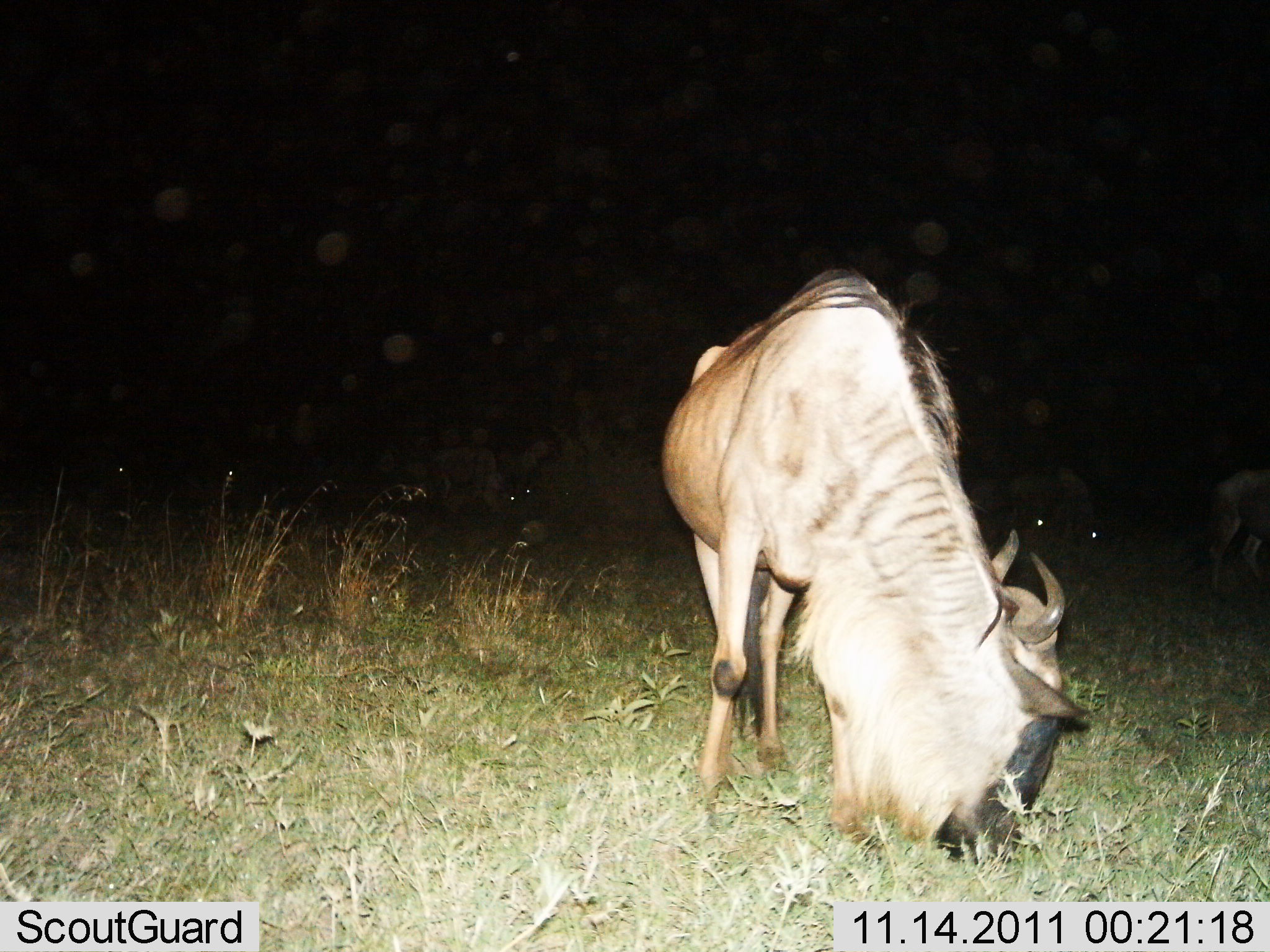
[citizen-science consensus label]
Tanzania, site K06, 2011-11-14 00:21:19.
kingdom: Animalia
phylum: Chordata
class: Mammalia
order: Artiodactyla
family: Bovidae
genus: Connochaetes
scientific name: Connochaetes taurinus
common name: blue wildebeest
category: wildebeest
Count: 2.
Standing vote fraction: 36%.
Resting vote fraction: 14%.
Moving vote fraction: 0%.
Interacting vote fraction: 0%.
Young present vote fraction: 0%.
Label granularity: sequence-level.